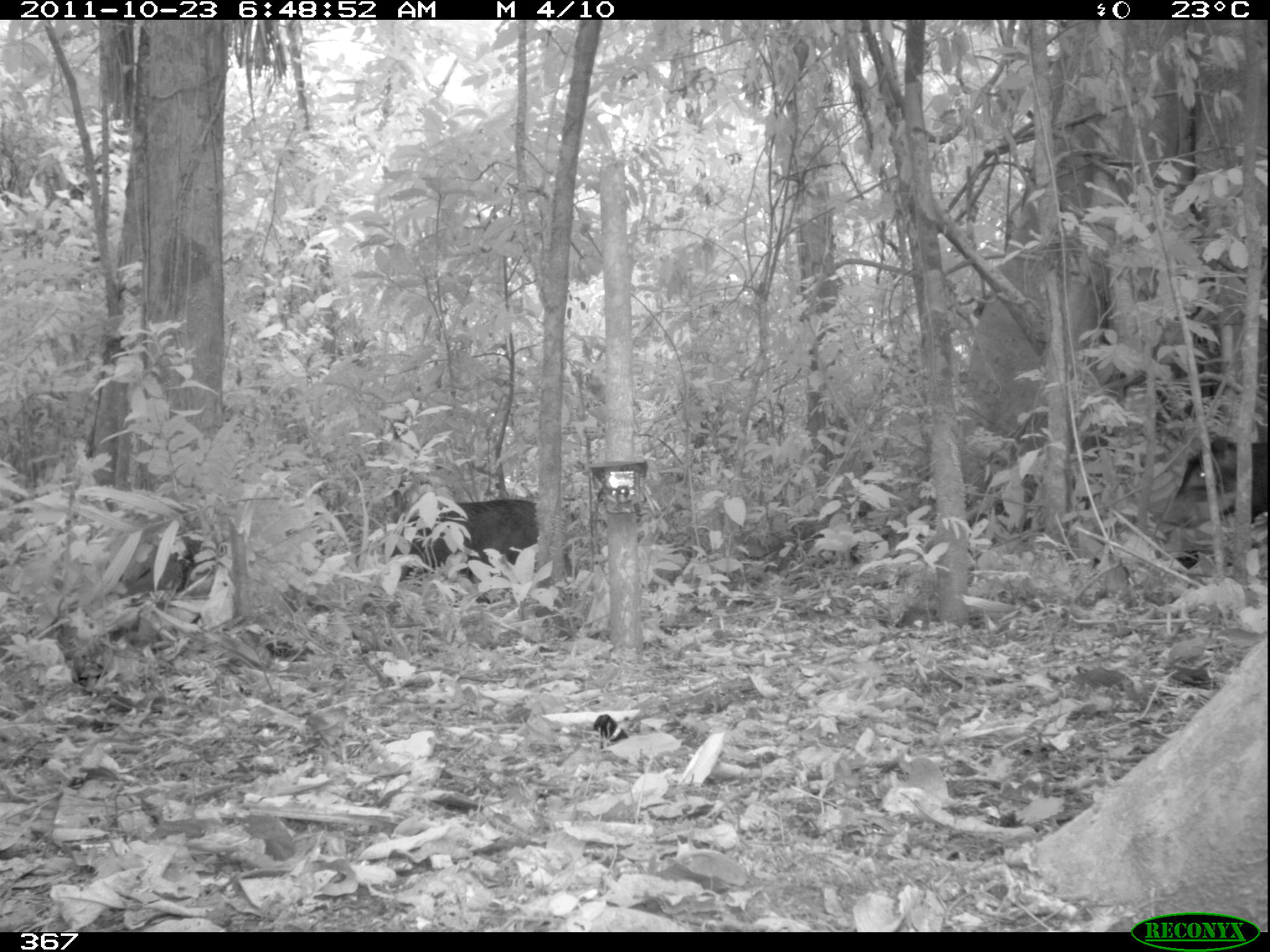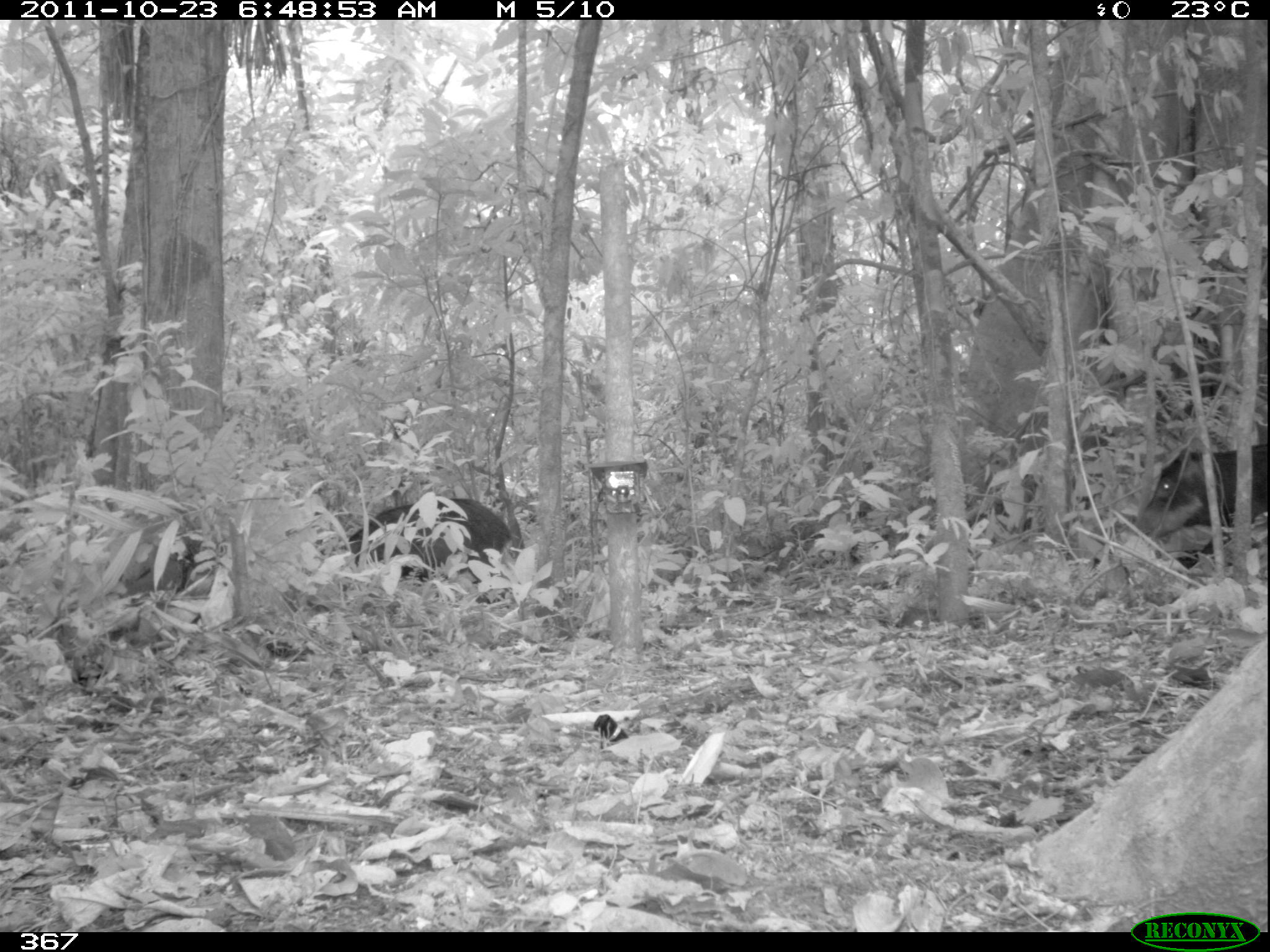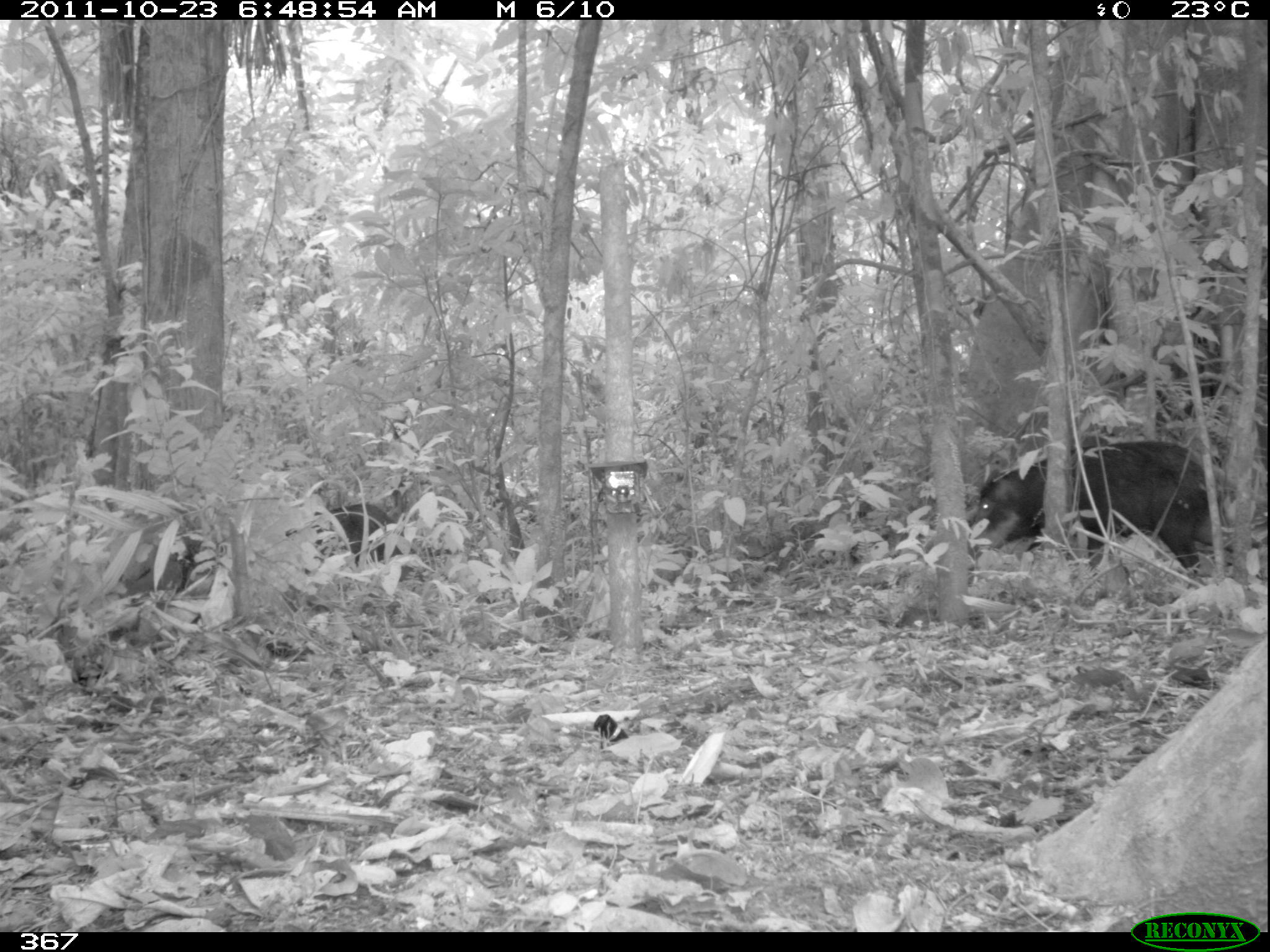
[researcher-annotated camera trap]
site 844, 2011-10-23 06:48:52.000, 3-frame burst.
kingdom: Animalia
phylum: Chordata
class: Mammalia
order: Artiodactyla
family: Tayassuidae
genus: Tayassu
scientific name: Tayassu pecari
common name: white-lipped peccary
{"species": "Tayassu pecari (white-lipped peccary)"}